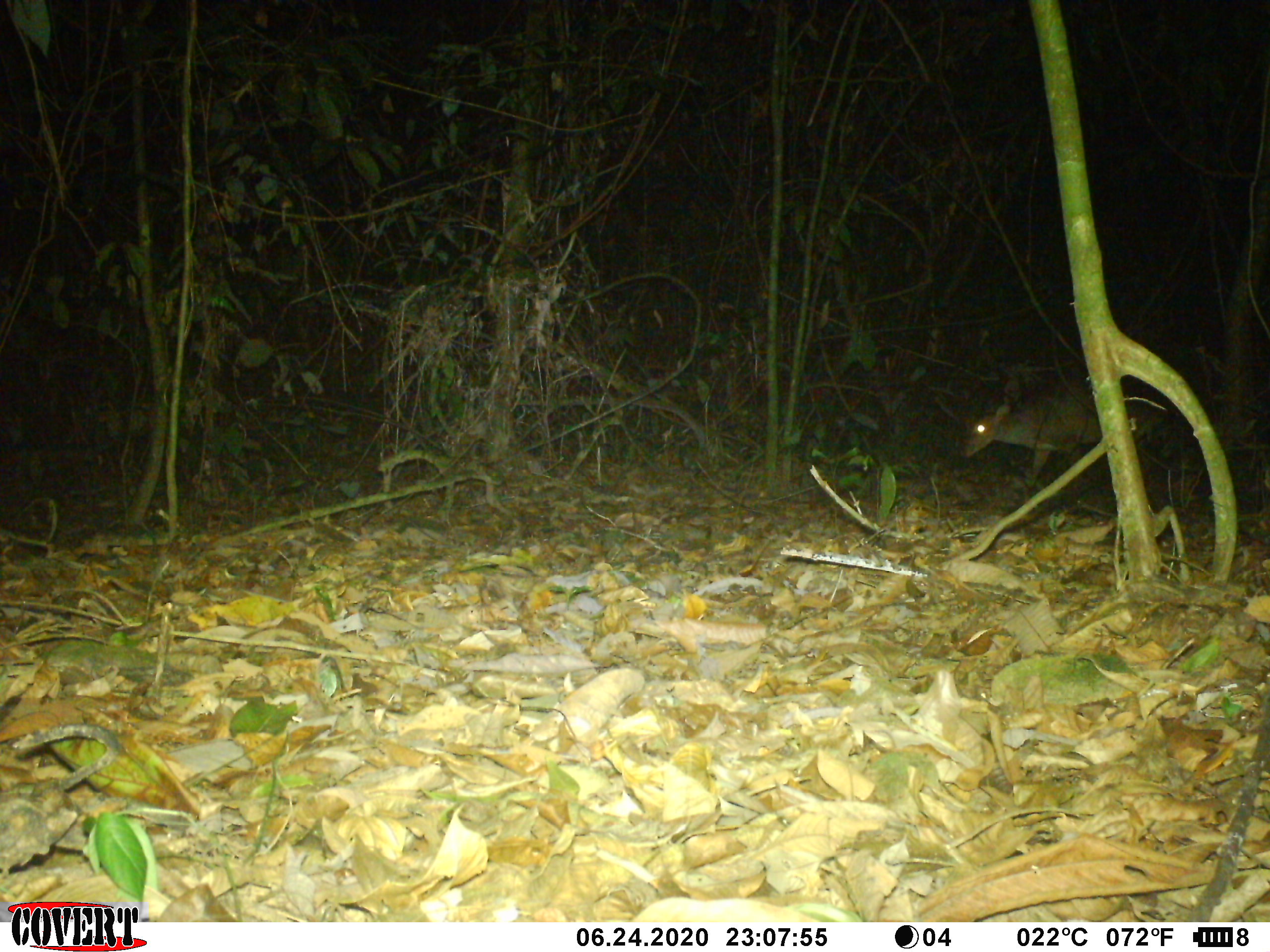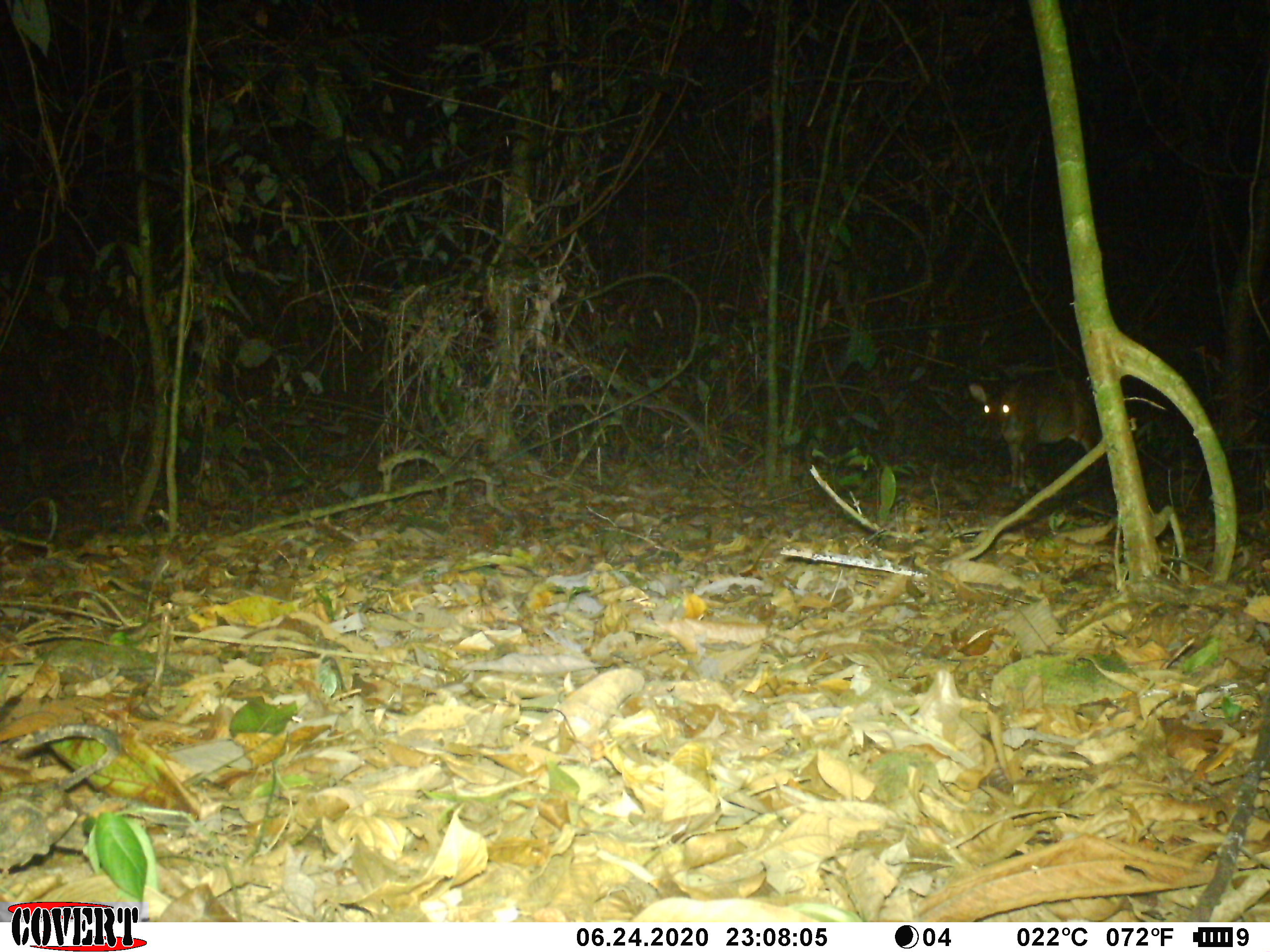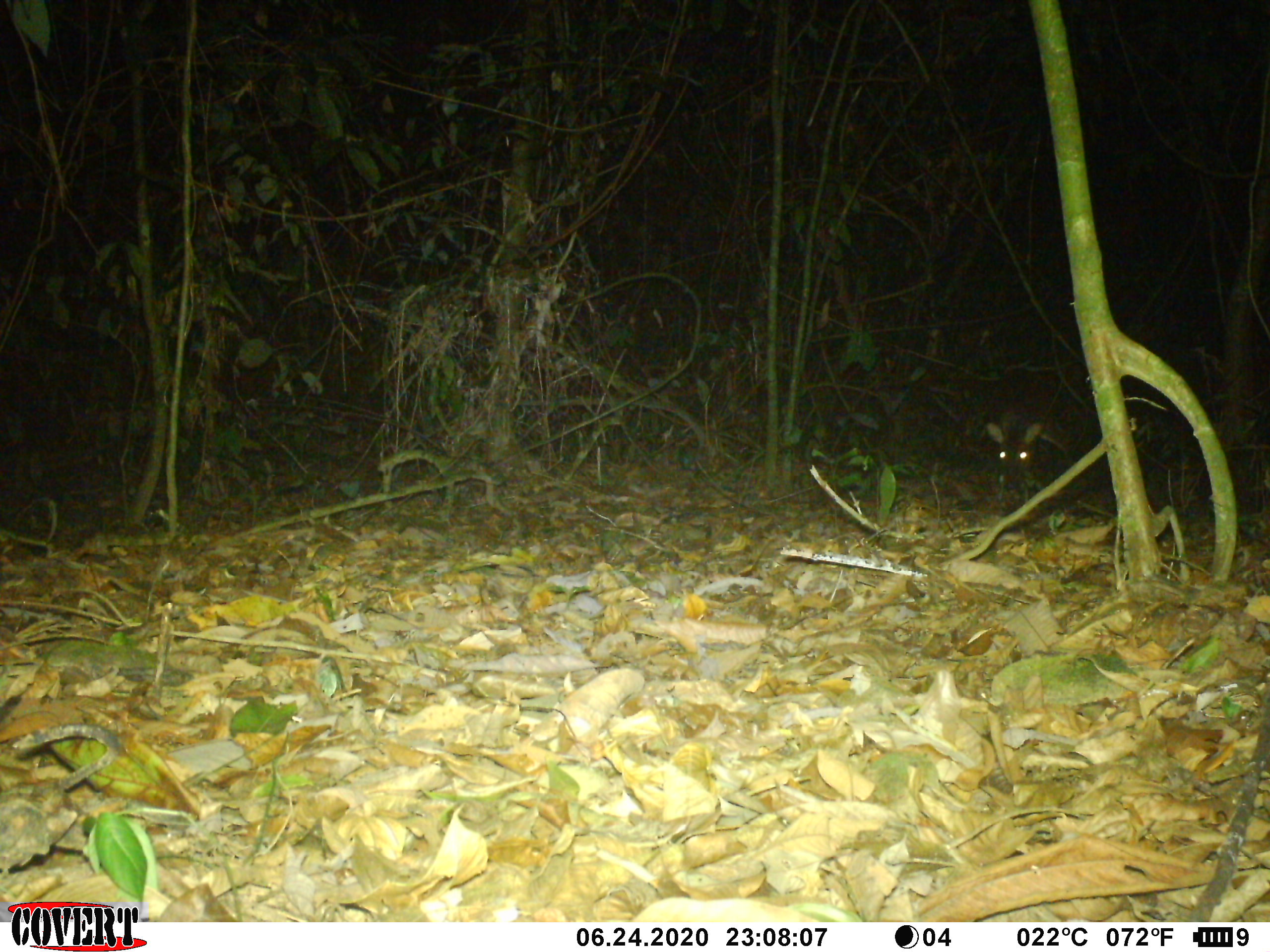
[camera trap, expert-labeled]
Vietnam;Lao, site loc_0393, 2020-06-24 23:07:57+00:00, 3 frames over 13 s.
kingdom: Animalia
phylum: Chordata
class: Mammalia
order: Artiodactyla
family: Cervidae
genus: Muntiacus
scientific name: Muntiacus vuquangensis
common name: large-antlered muntjac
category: large antlered muntjac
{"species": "large antlered muntjac (large-antlered muntjac) (Muntiacus vuquangensis)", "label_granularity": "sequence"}